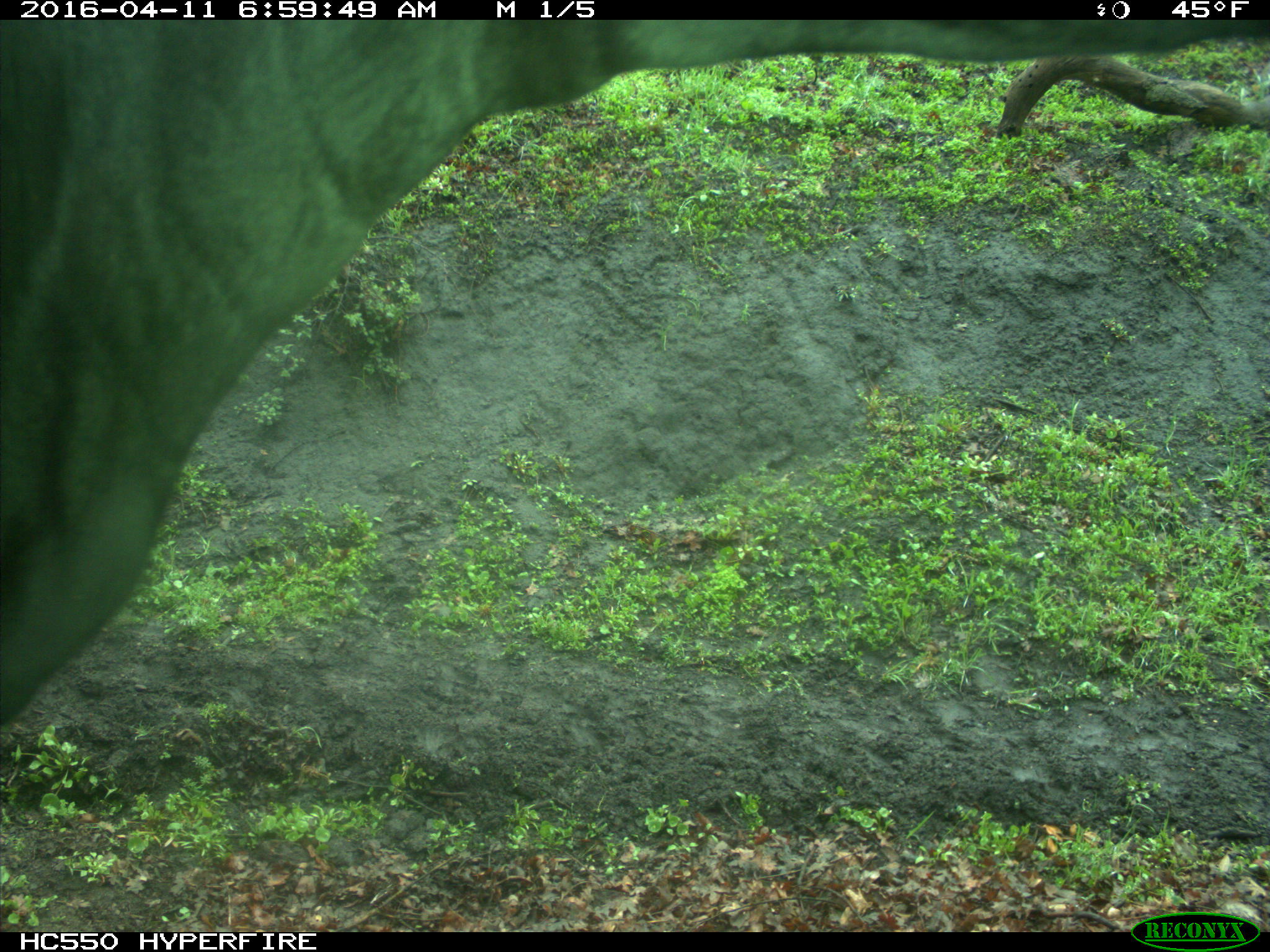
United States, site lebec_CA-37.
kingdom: Animalia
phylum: Chordata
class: Mammalia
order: Artiodactyla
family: Bovidae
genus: Bos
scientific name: Bos taurus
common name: domestic cow